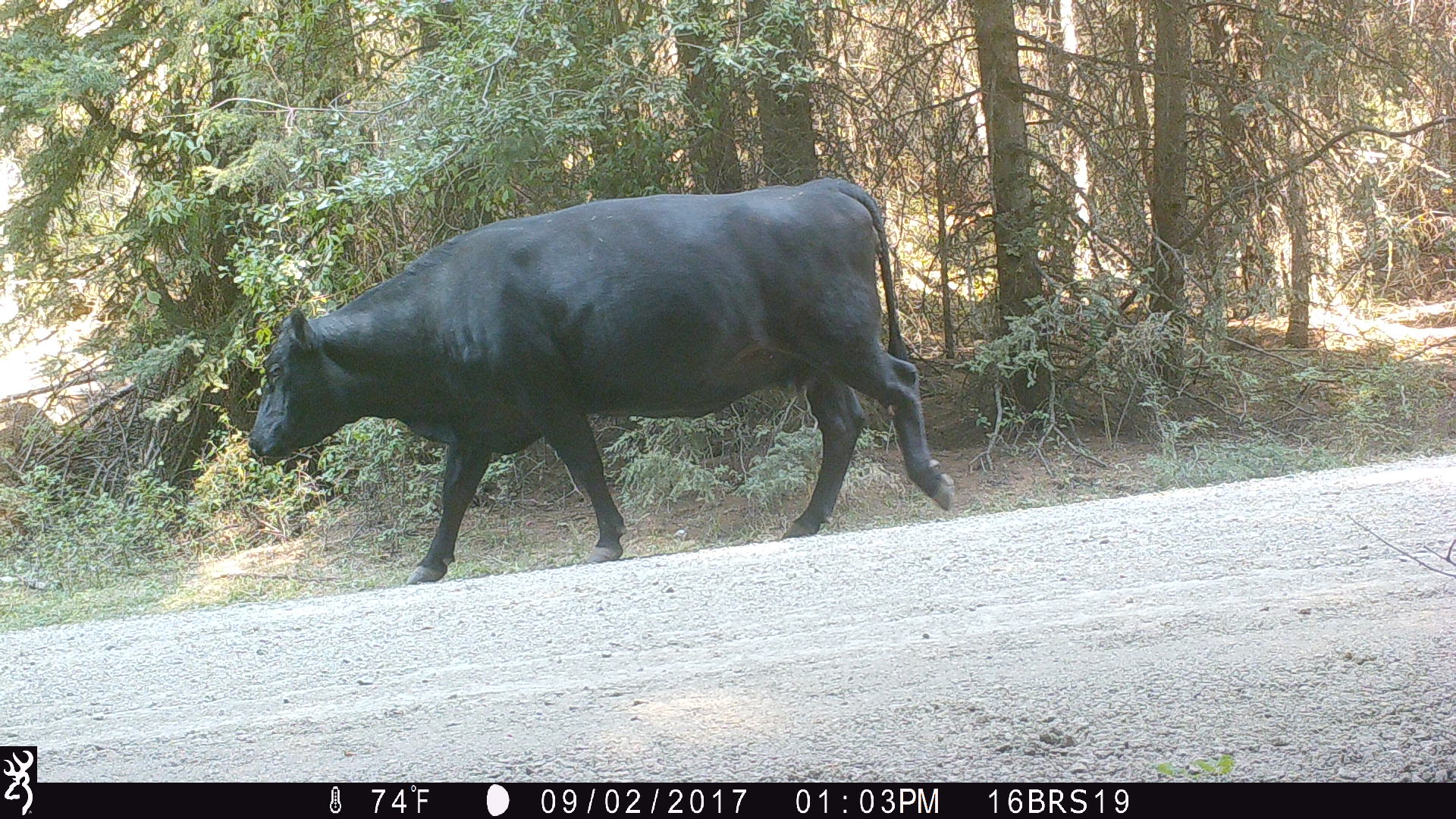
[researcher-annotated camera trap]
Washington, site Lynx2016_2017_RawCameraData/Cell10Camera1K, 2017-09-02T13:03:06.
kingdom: Animalia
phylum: Chordata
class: Mammalia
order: Artiodactyla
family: Bovidae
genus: Bos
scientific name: Bos taurus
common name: domestic cattle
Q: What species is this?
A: Domestic cattle (Bos taurus).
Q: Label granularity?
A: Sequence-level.